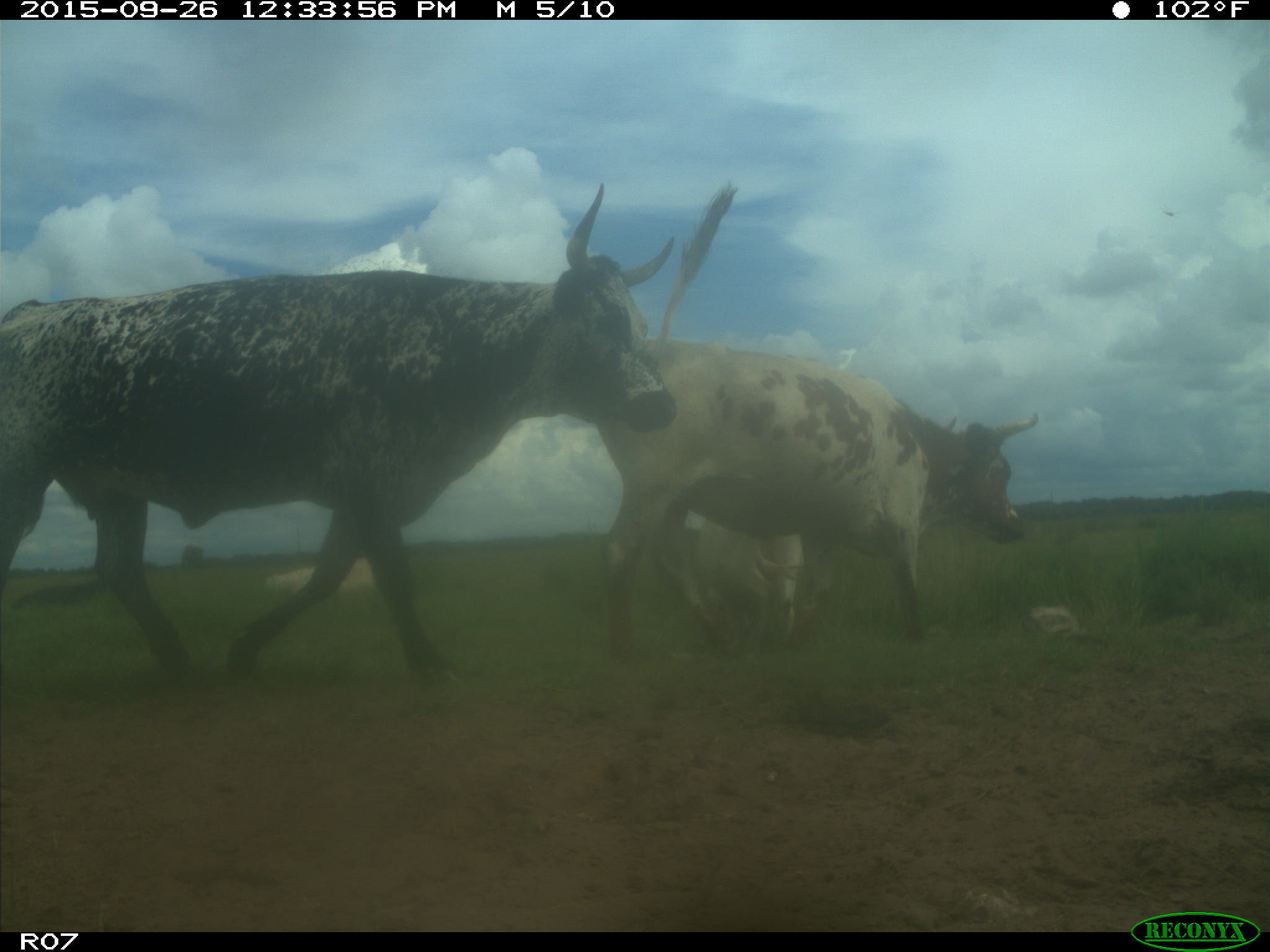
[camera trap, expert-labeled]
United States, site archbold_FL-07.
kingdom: Animalia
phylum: Chordata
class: Mammalia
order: Artiodactyla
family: Bovidae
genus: Bos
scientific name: Bos taurus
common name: domestic cow